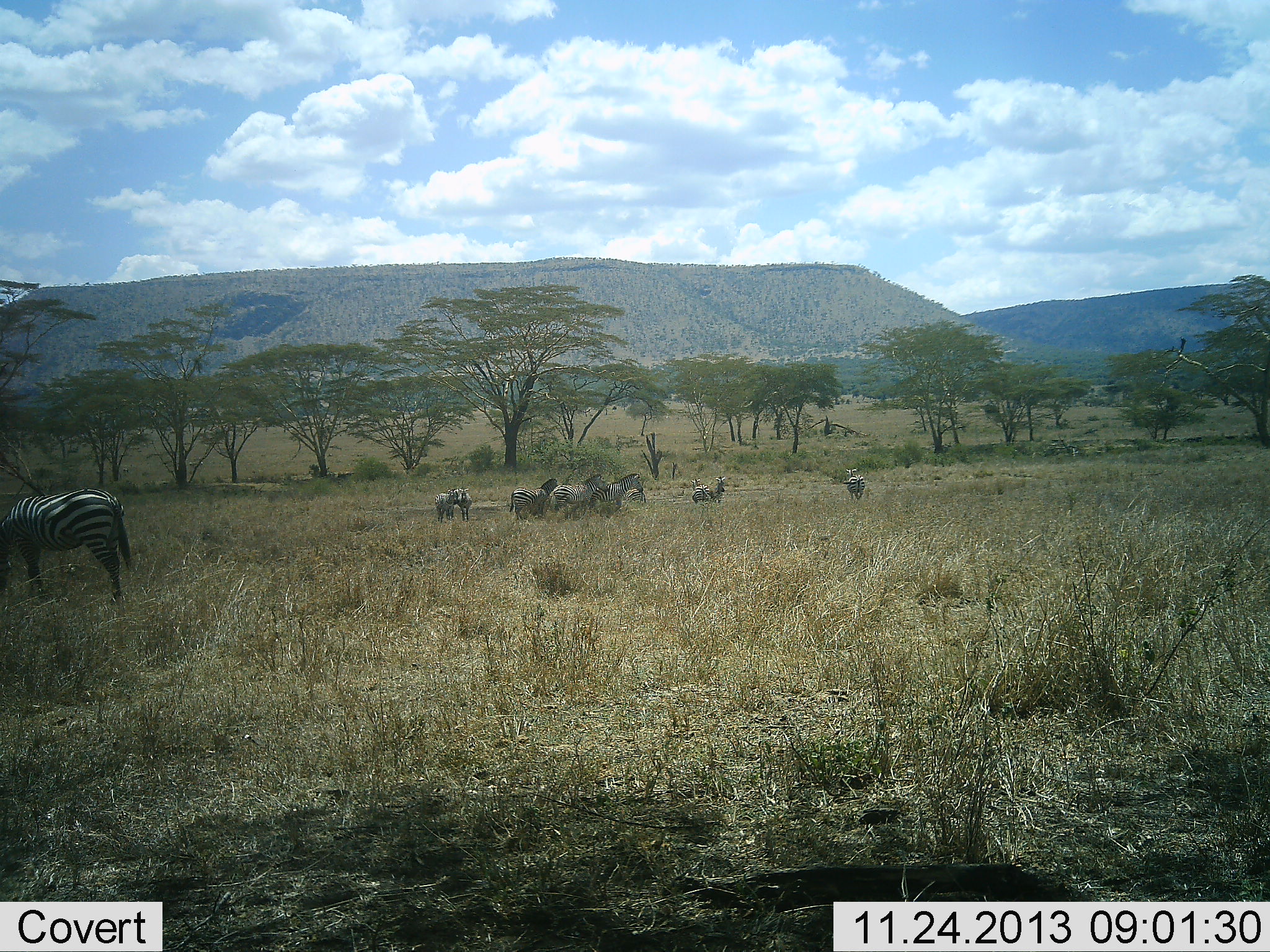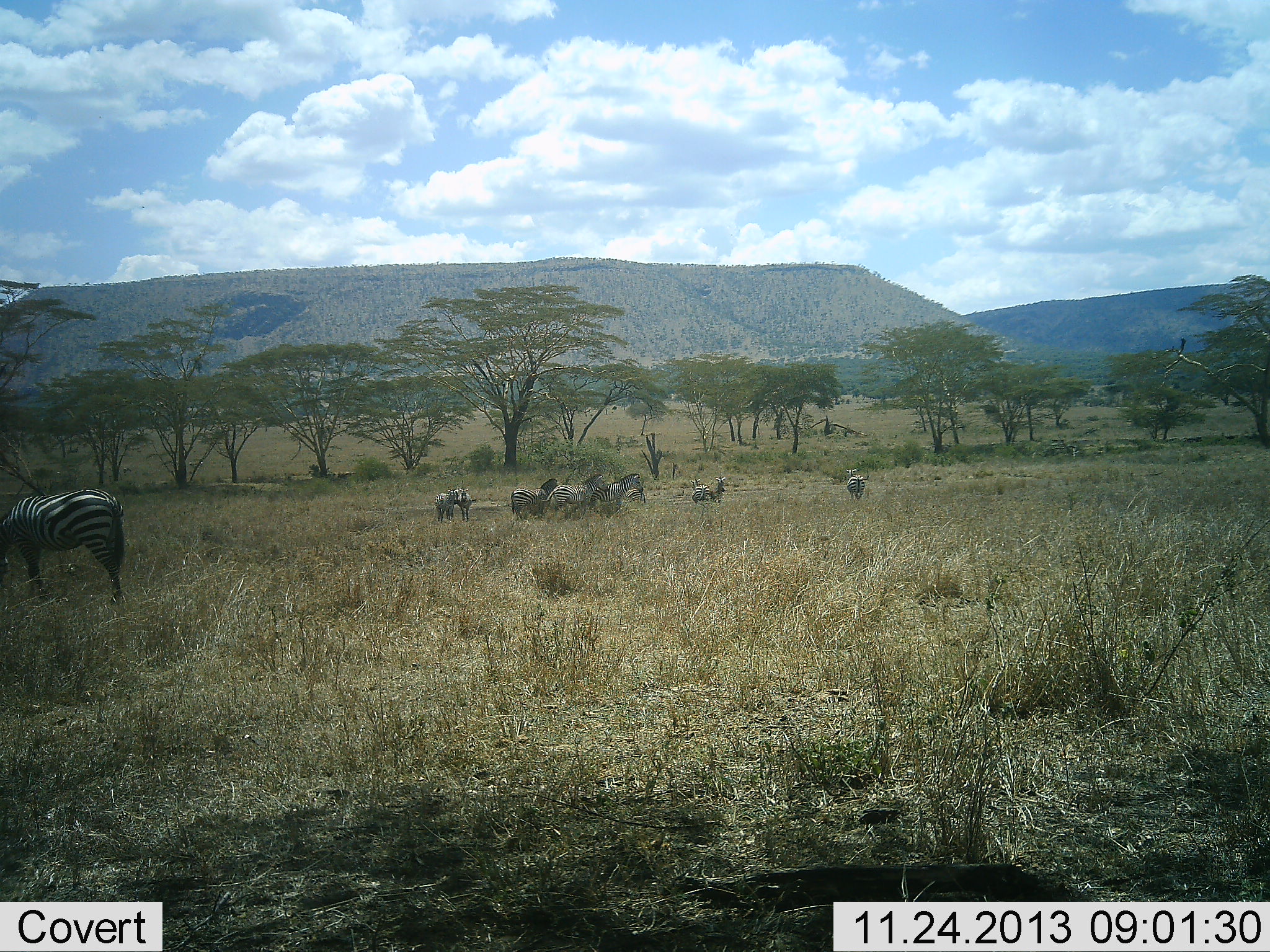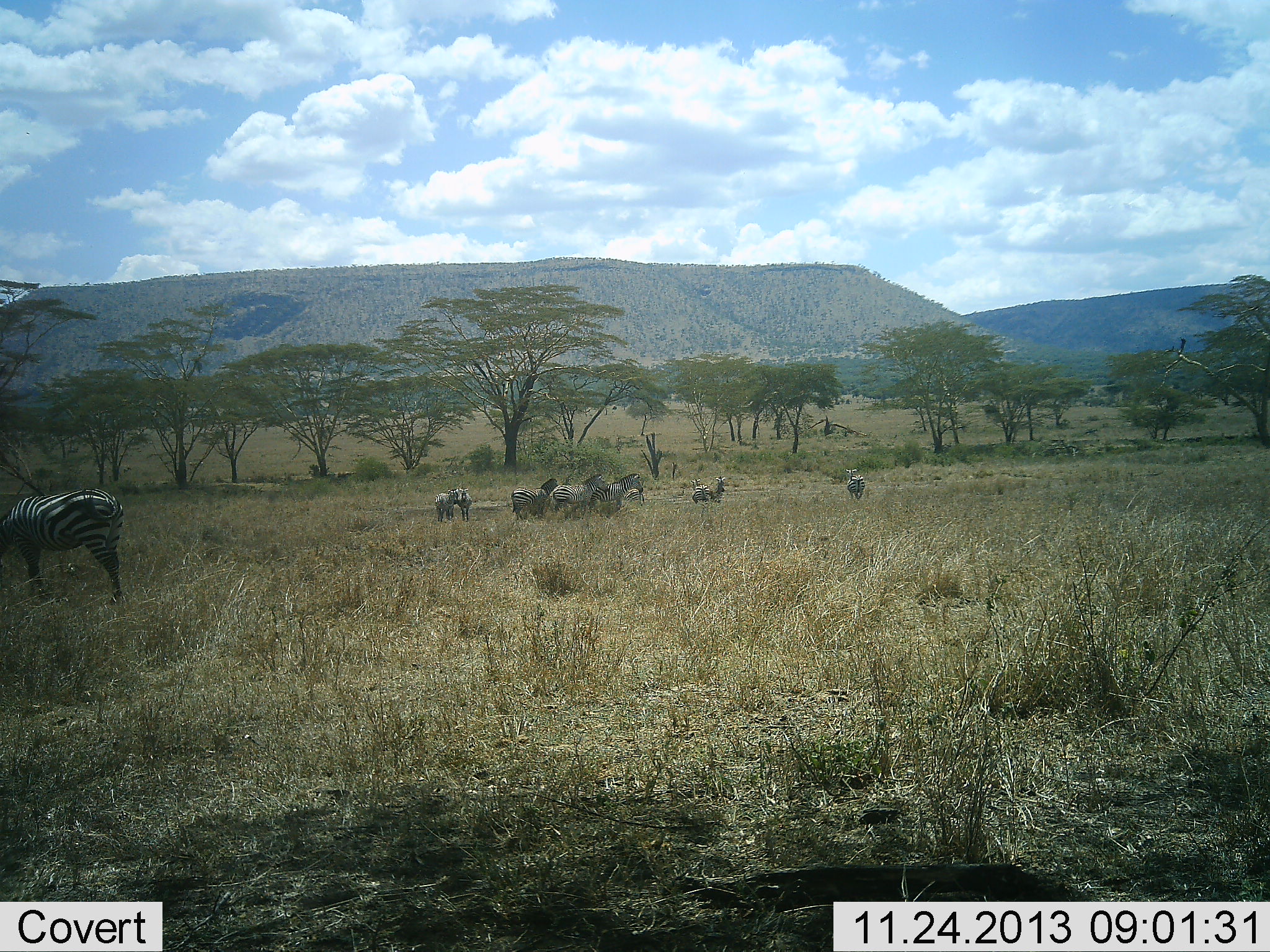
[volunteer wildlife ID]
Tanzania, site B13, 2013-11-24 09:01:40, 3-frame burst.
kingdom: Animalia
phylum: Chordata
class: Mammalia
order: Perissodactyla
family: Equidae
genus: Equus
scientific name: Equus quagga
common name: plains zebra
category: zebra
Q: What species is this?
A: Zebra (plains zebra) (Equus quagga).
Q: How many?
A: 8.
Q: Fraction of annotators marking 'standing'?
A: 100%.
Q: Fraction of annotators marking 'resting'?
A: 40%.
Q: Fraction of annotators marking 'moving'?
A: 0%.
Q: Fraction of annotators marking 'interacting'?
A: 0%.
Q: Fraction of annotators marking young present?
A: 0%.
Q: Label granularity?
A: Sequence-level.